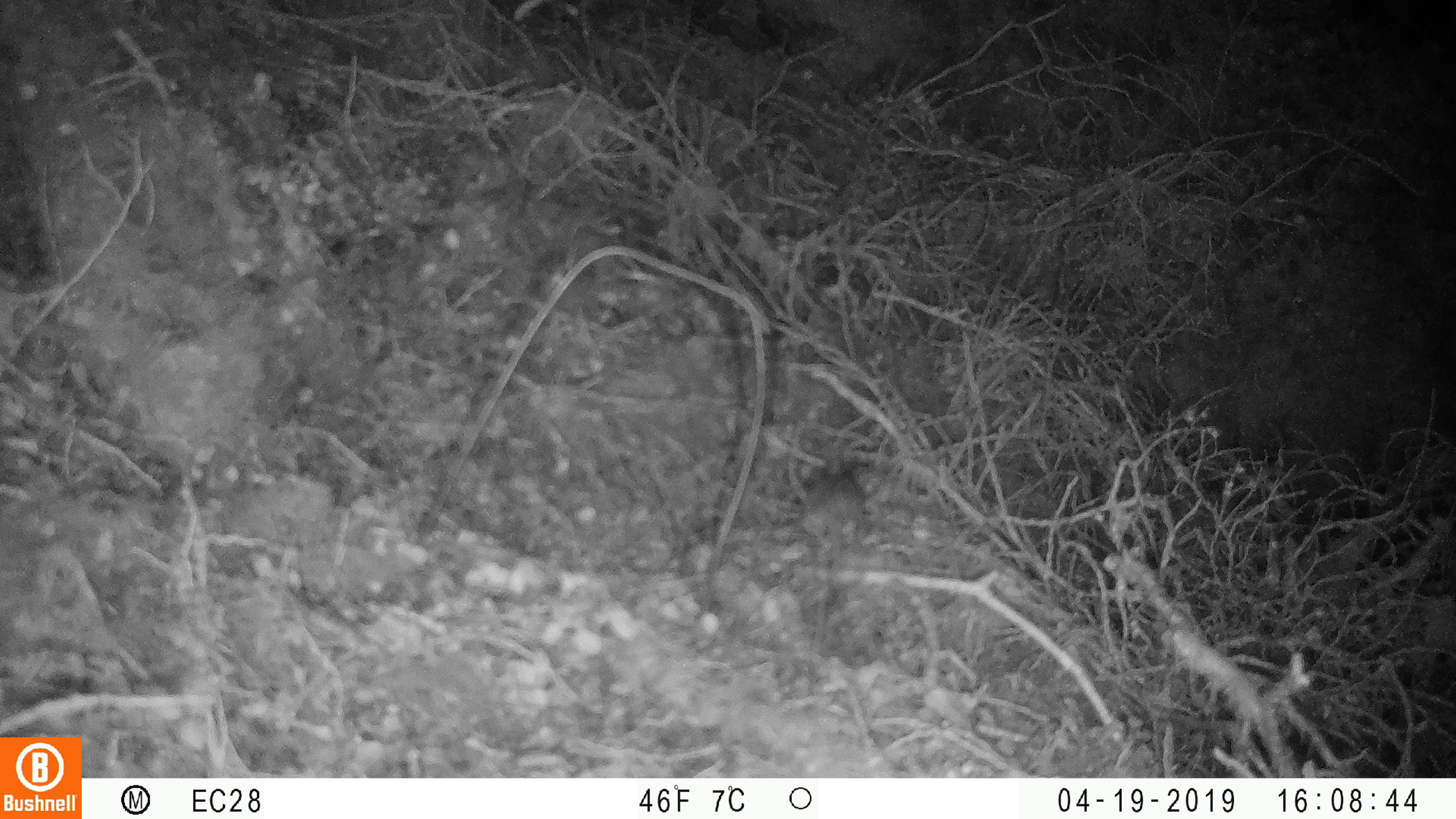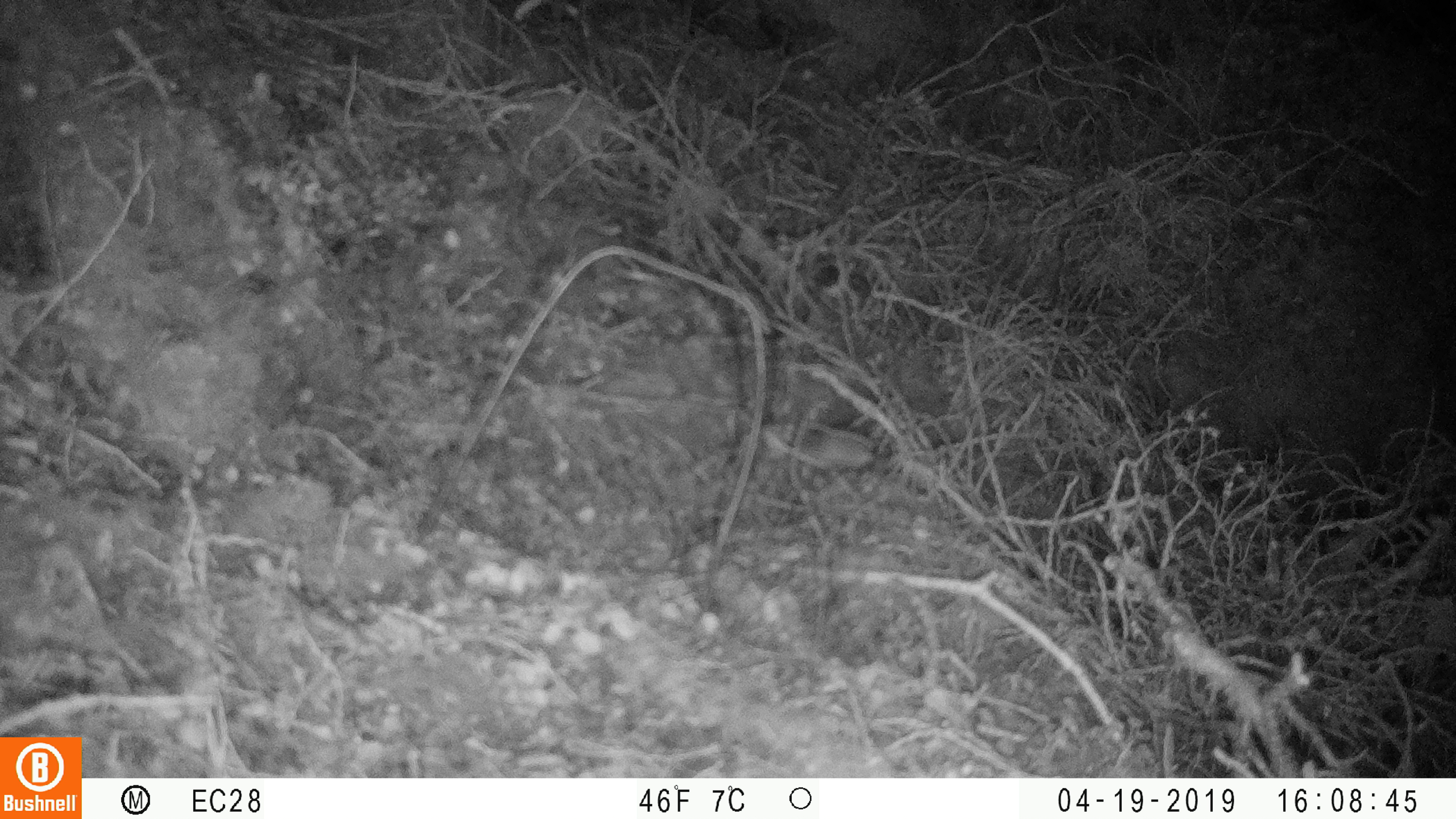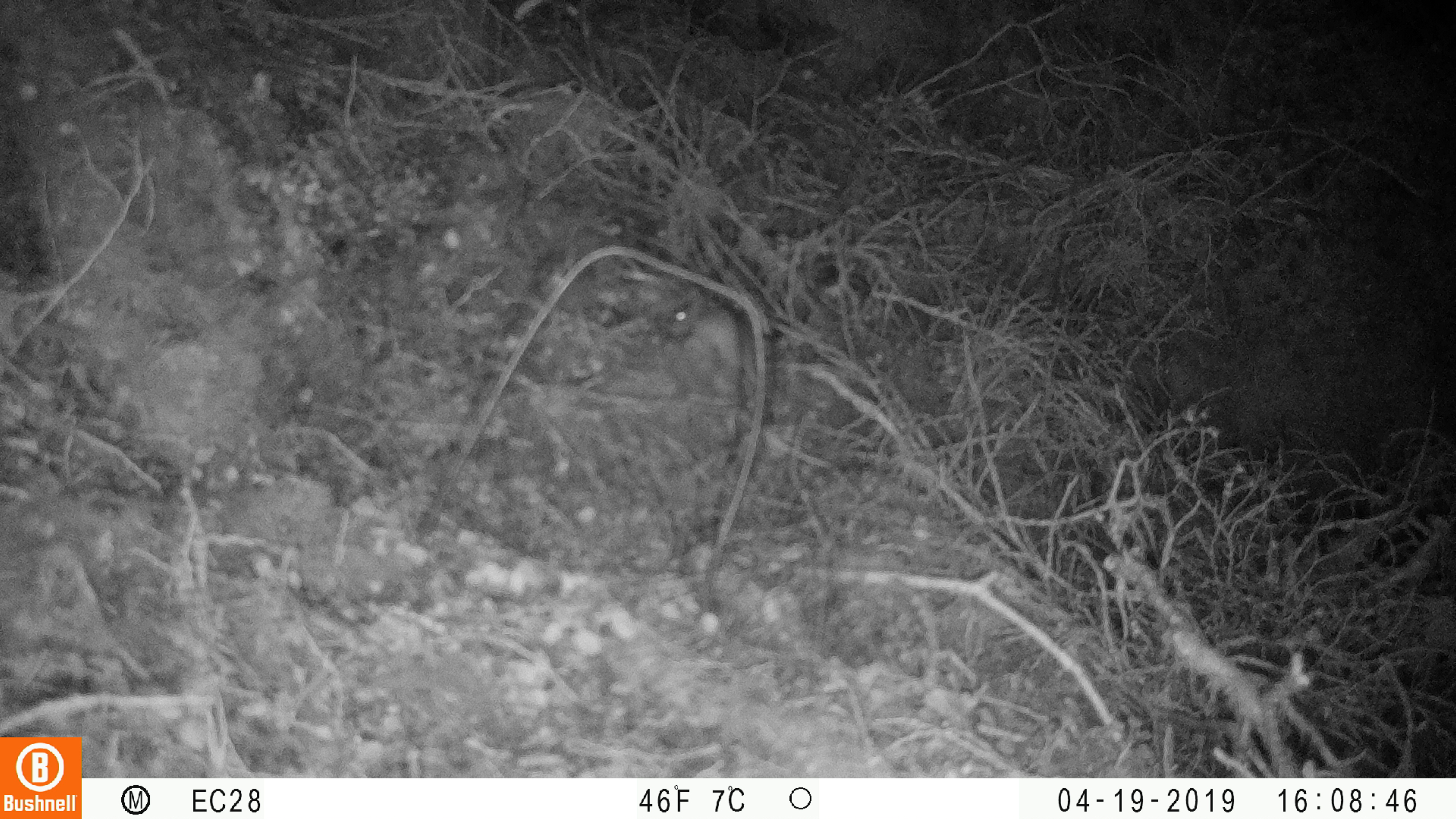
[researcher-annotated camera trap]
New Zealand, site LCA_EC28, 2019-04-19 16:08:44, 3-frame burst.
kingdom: Animalia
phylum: Chordata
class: Mammalia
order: Rodentia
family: Muridae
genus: Mus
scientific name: Mus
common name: mouse